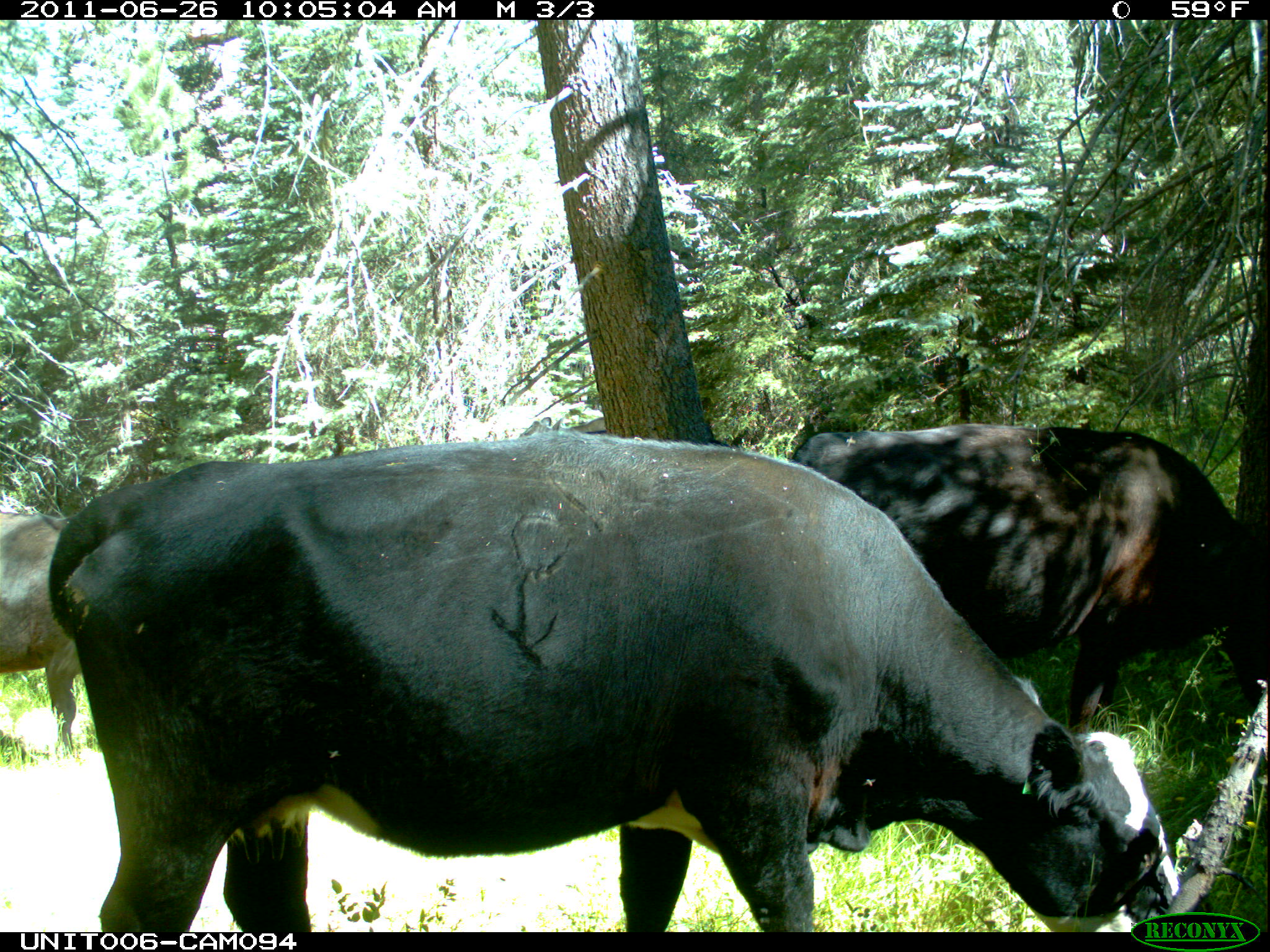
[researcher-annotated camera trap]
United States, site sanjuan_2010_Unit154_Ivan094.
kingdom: Animalia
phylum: Chordata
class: Mammalia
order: Artiodactyla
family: Bovidae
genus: Bos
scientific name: Bos taurus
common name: domestic cow